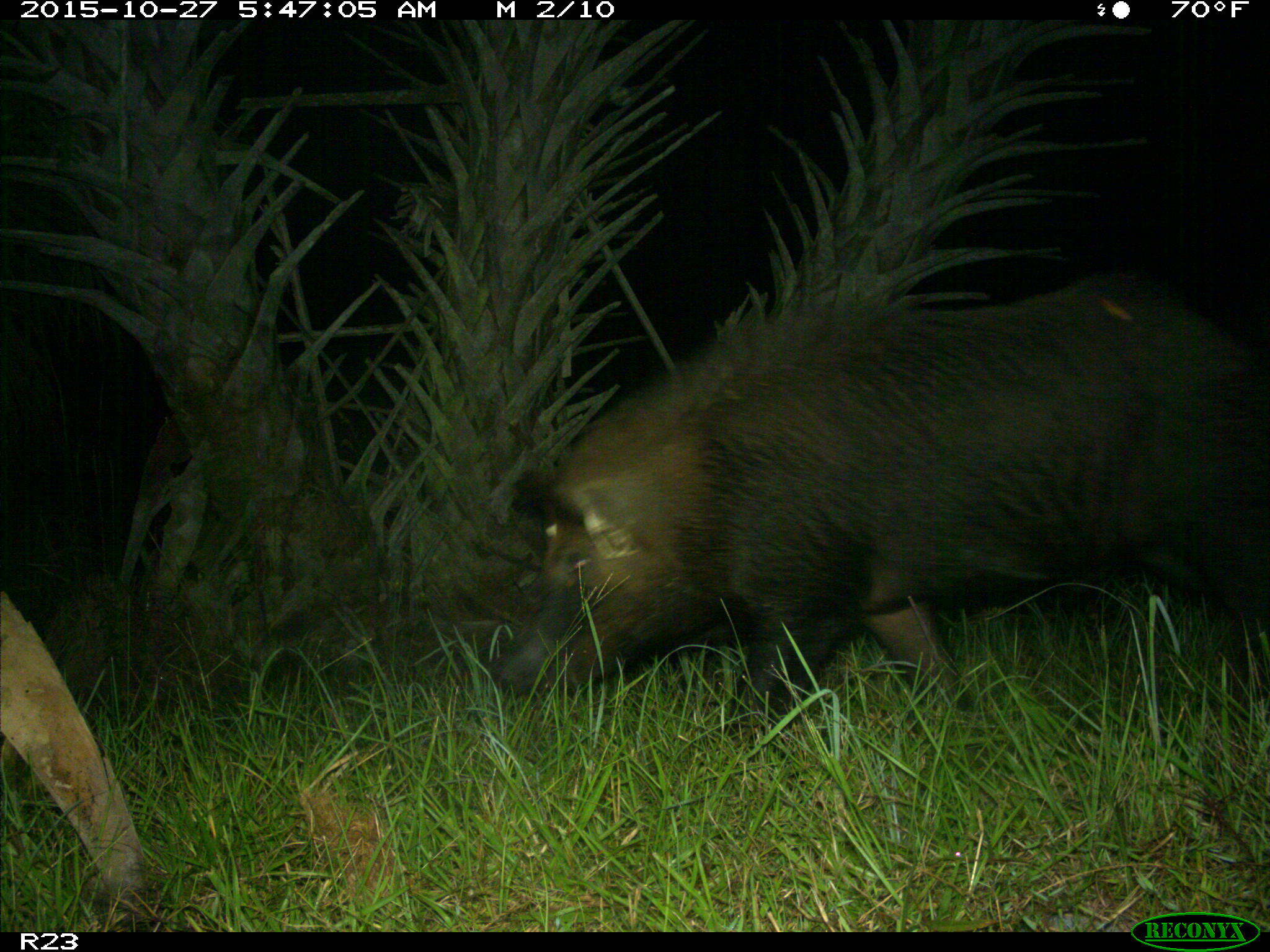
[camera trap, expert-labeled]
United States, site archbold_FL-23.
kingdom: Animalia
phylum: Chordata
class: Mammalia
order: Artiodactyla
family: Suidae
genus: Sus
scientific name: Sus scrofa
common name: wild boar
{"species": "Sus scrofa (wild boar)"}